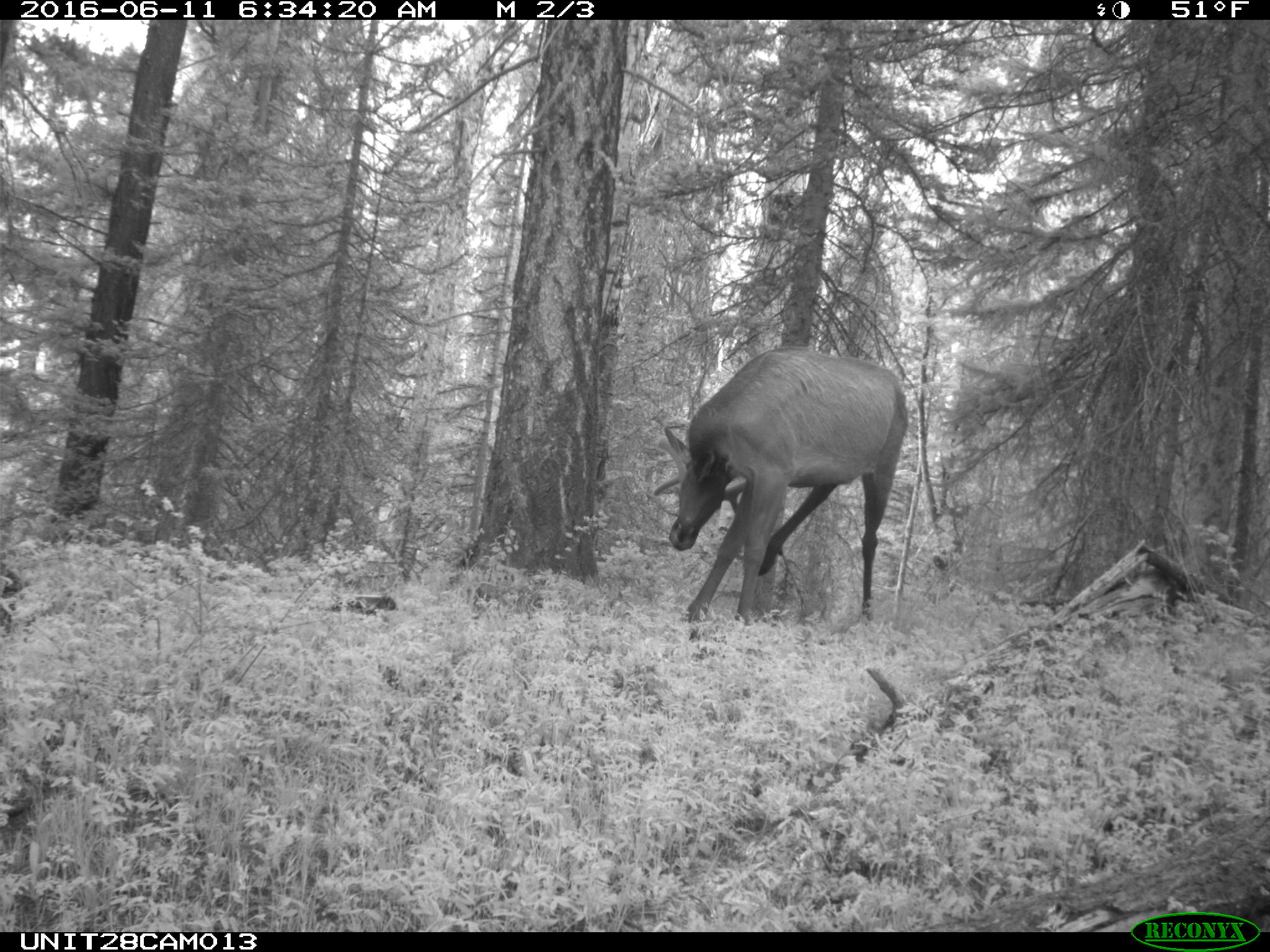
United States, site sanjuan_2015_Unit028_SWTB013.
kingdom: Animalia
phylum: Chordata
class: Mammalia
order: Artiodactyla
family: Cervidae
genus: Cervus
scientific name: Cervus elaphus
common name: red deer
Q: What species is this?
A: Cervus elaphus (red deer).